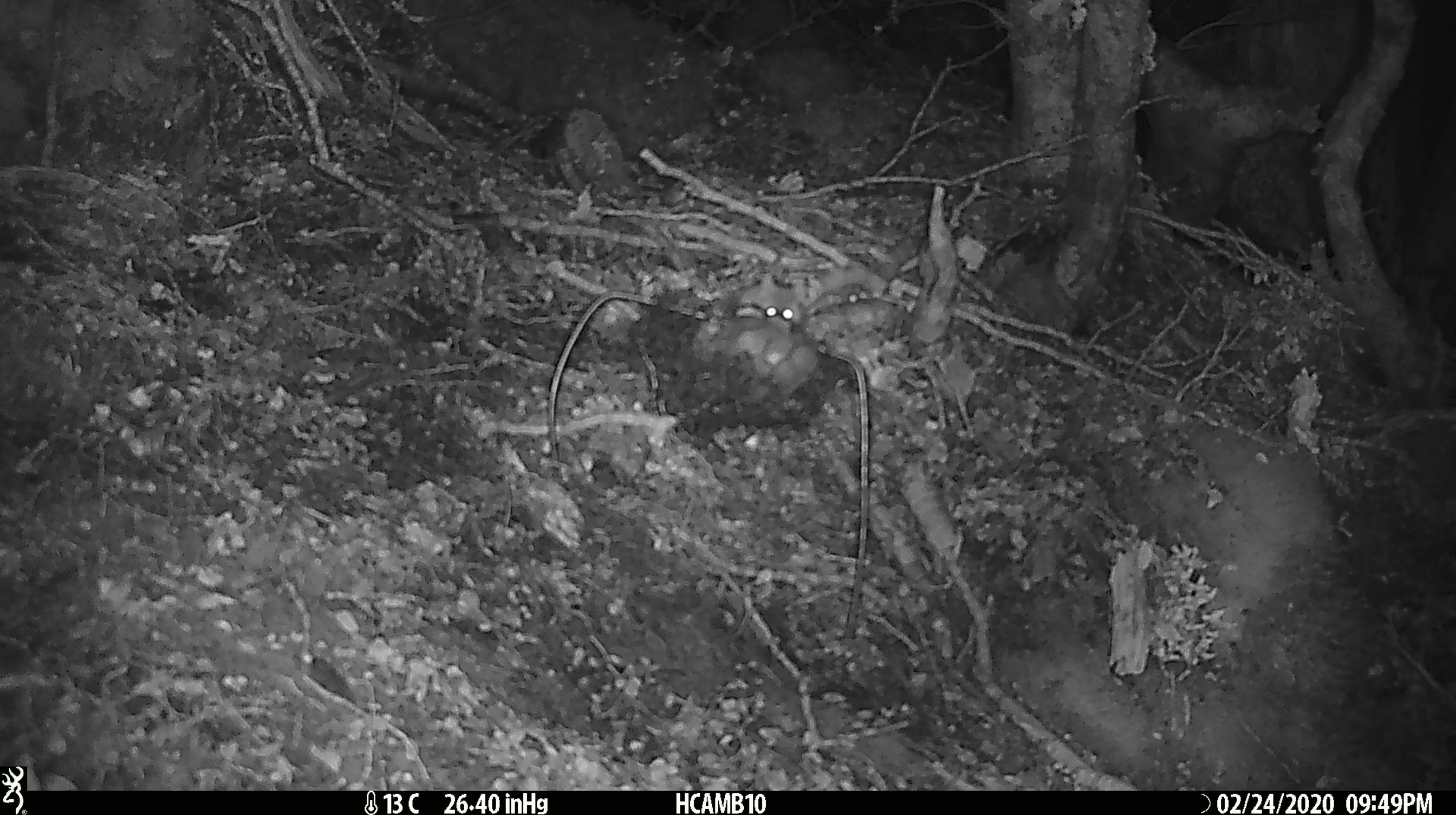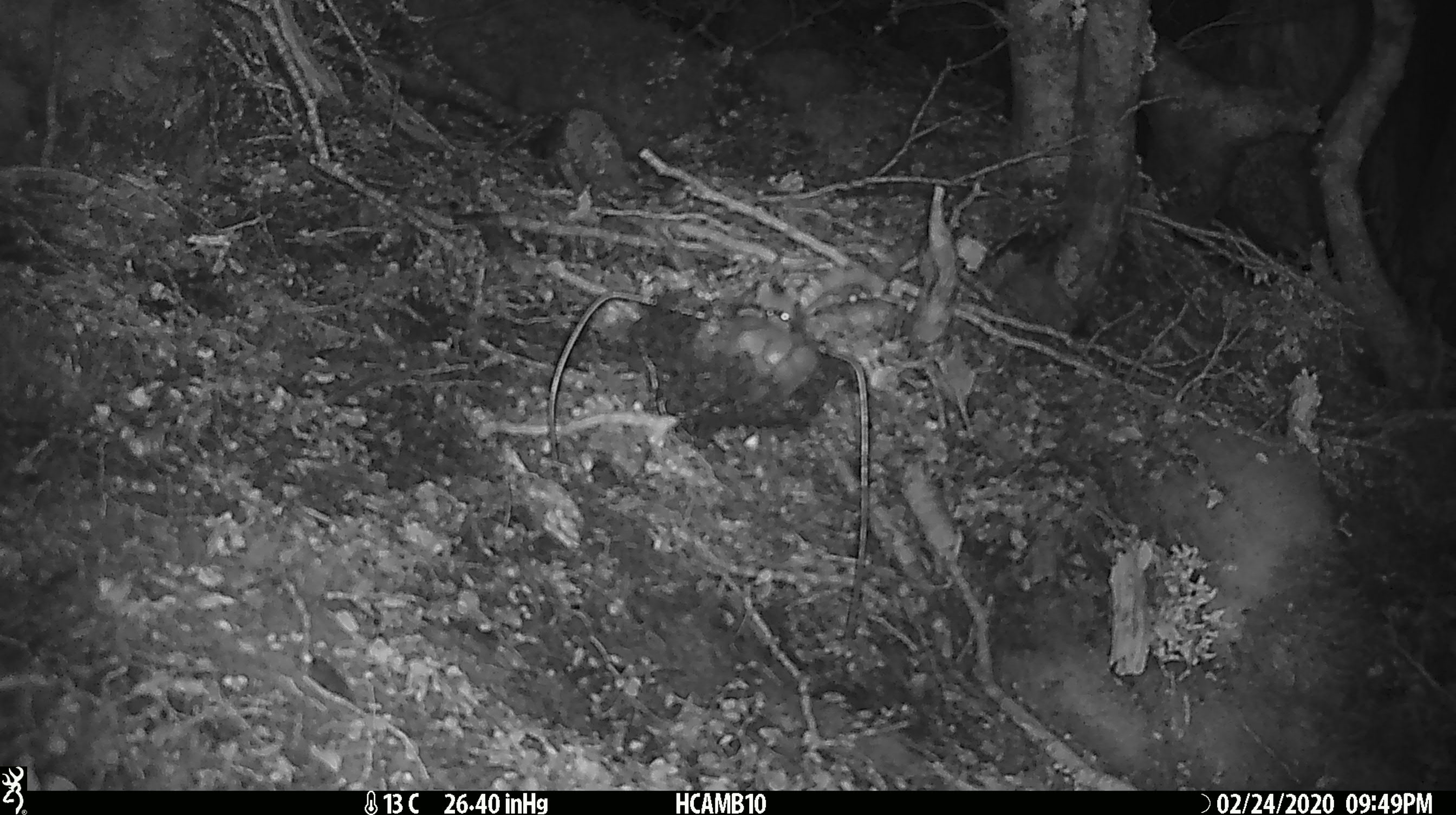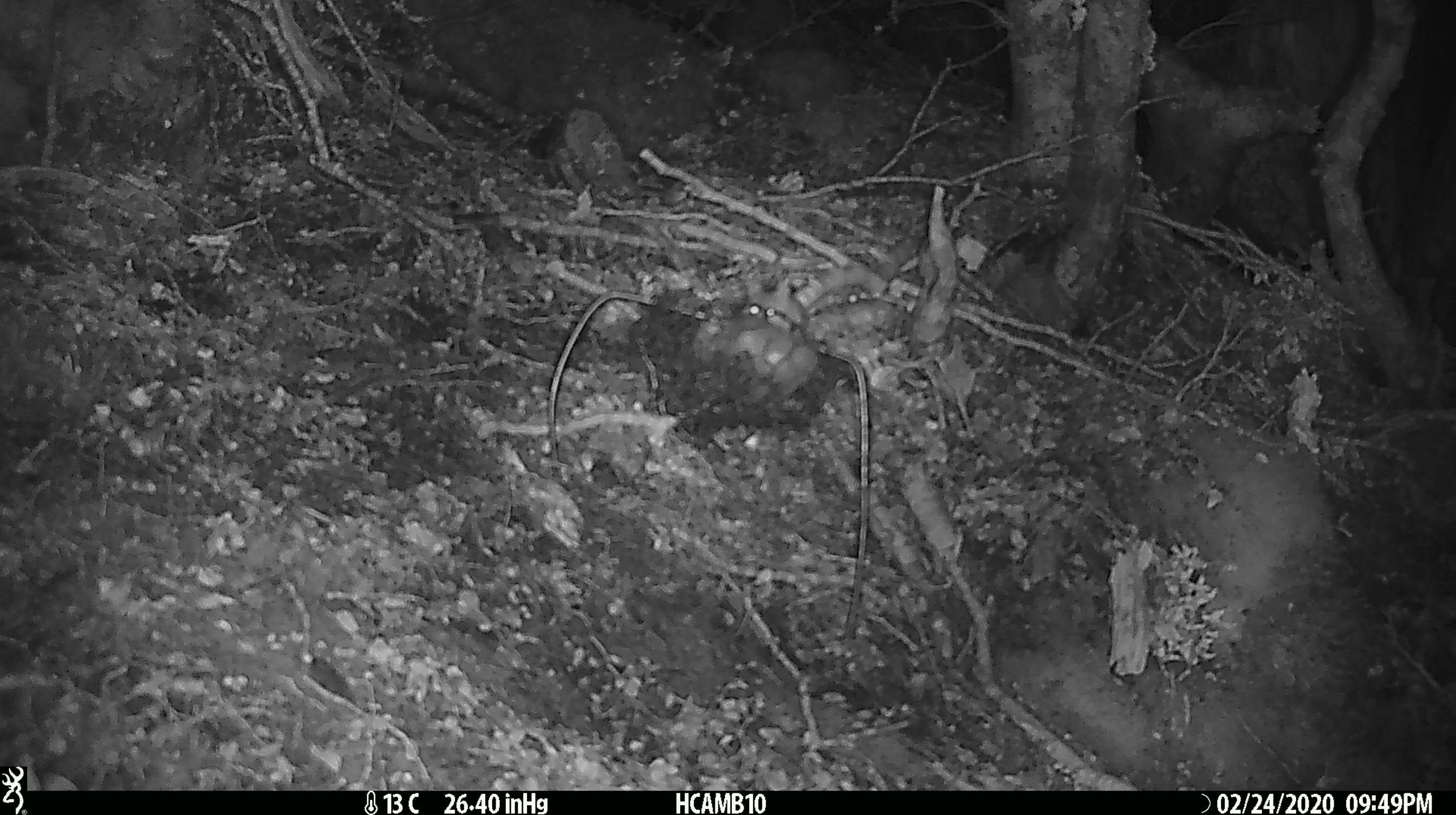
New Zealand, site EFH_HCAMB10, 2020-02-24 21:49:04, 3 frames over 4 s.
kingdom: Animalia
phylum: Chordata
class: Mammalia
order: Rodentia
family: Muridae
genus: Mus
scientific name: Mus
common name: mouse